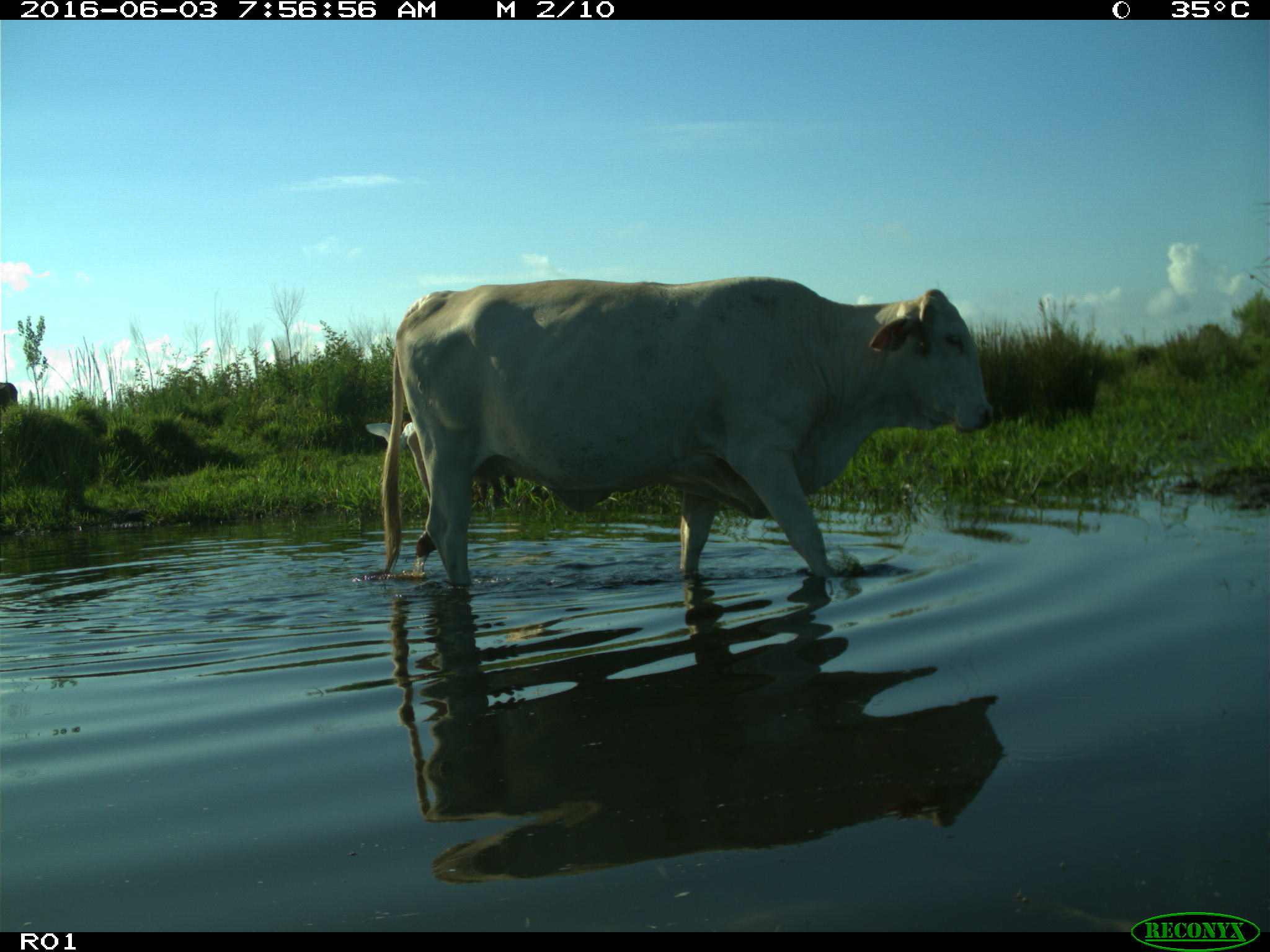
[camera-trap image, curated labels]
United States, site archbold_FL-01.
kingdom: Animalia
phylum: Chordata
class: Mammalia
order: Artiodactyla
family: Bovidae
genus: Bos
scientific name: Bos taurus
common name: domestic cow